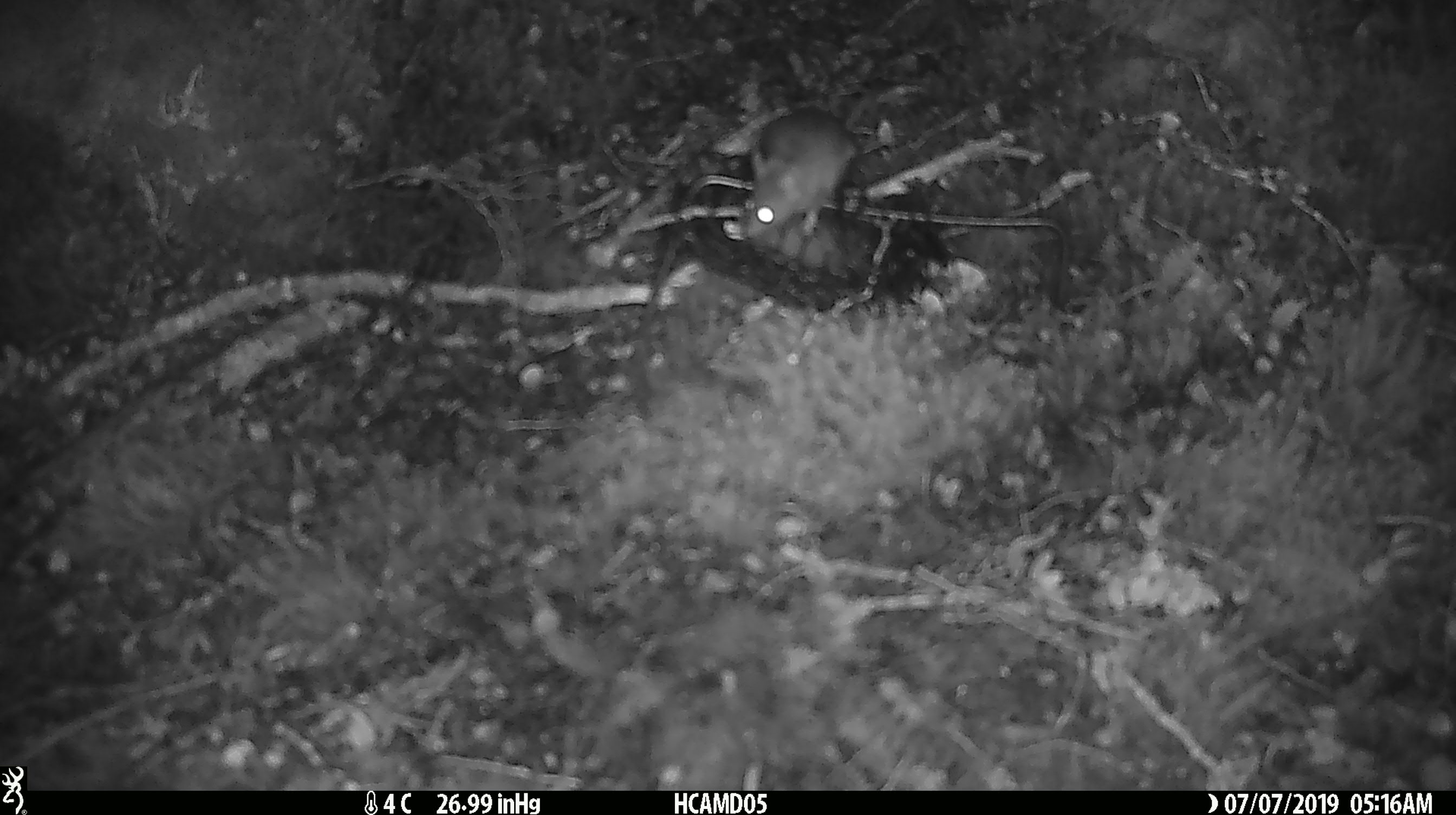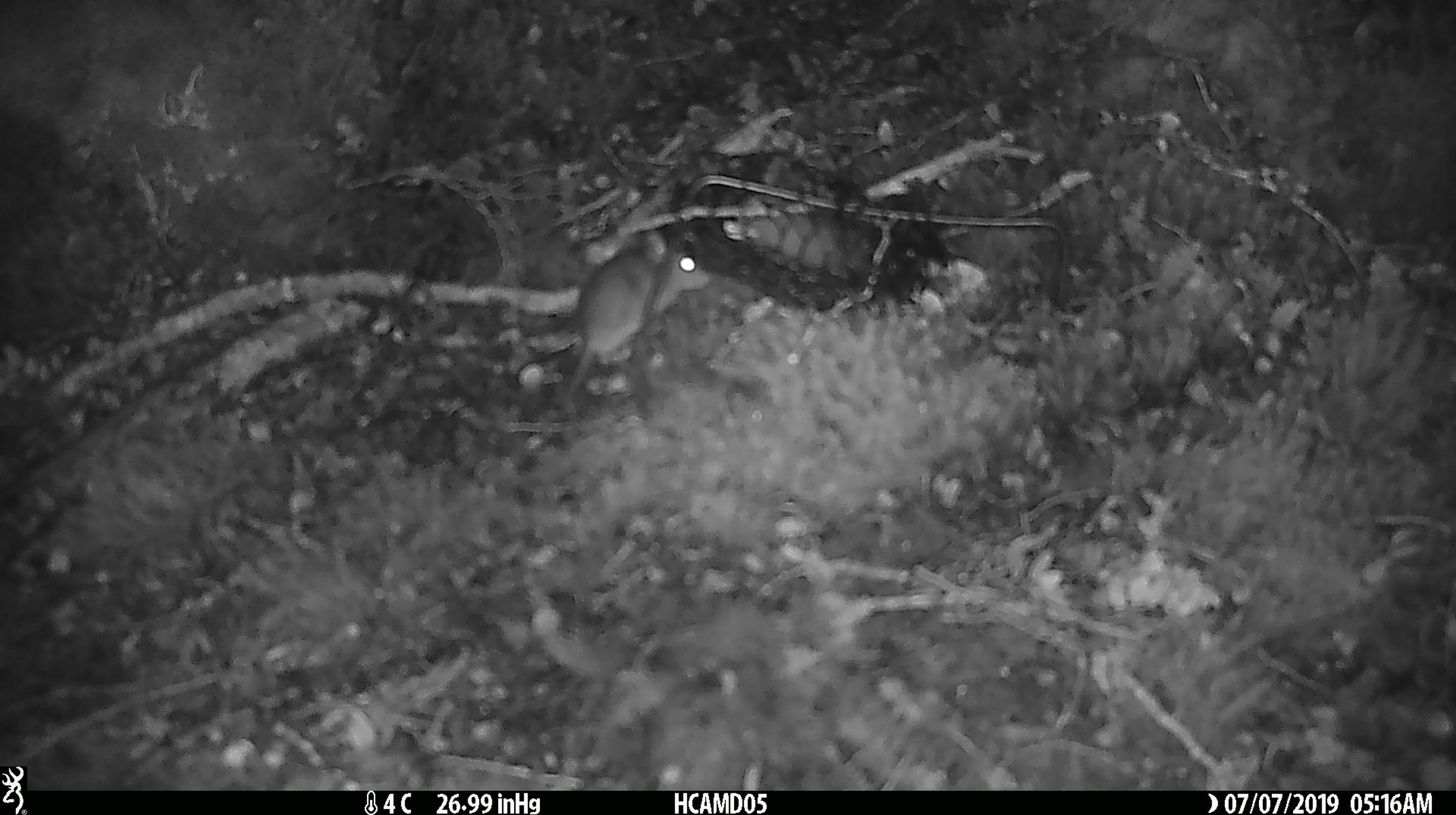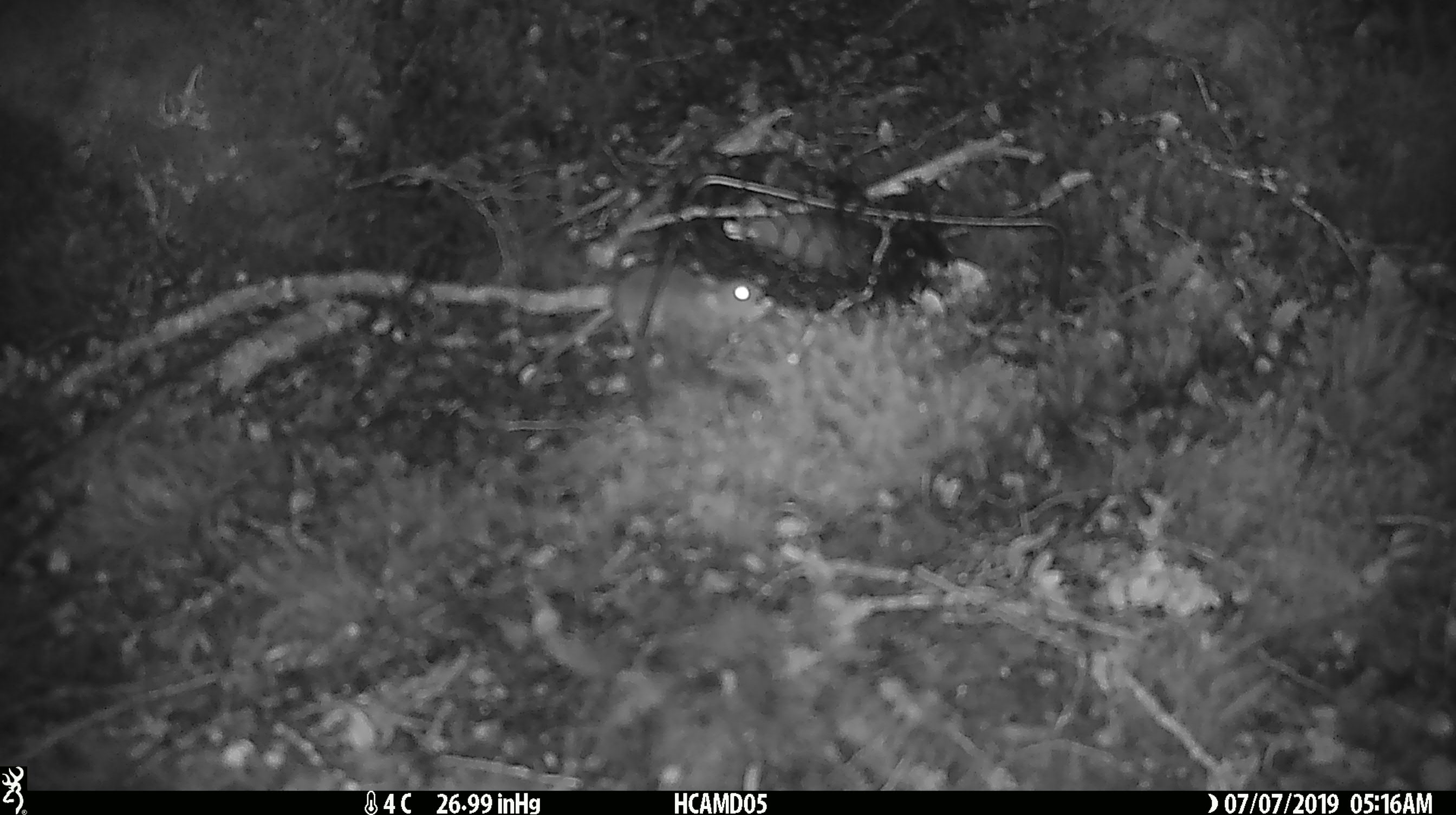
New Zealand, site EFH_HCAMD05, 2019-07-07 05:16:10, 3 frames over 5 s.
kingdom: Animalia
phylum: Chordata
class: Mammalia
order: Rodentia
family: Muridae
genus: Mus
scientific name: Mus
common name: mouse